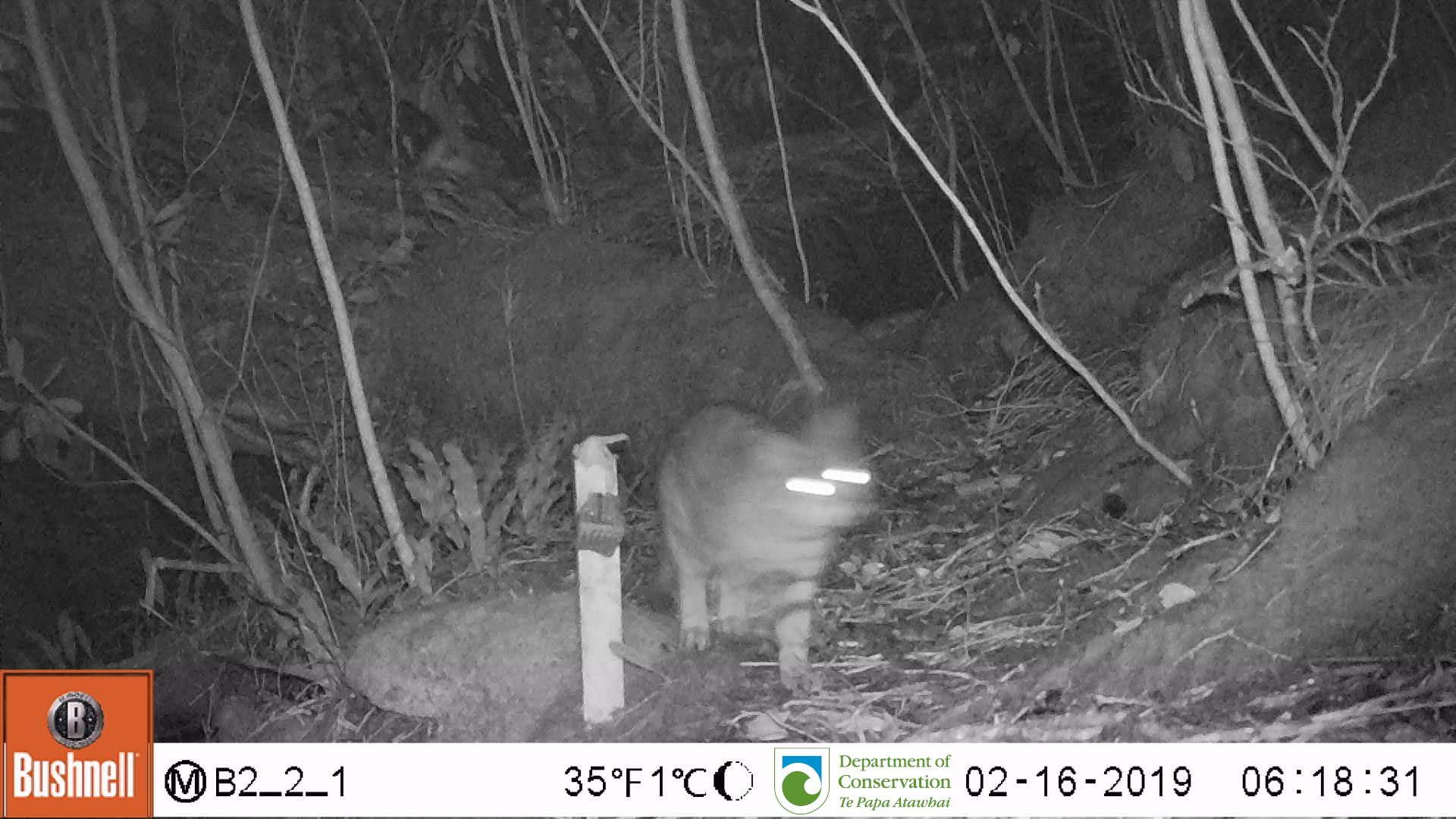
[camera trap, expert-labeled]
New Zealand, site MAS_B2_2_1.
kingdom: Animalia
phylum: Chordata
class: Mammalia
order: Carnivora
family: Felidae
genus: Felis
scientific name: Felis catus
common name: domestic cat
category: cat